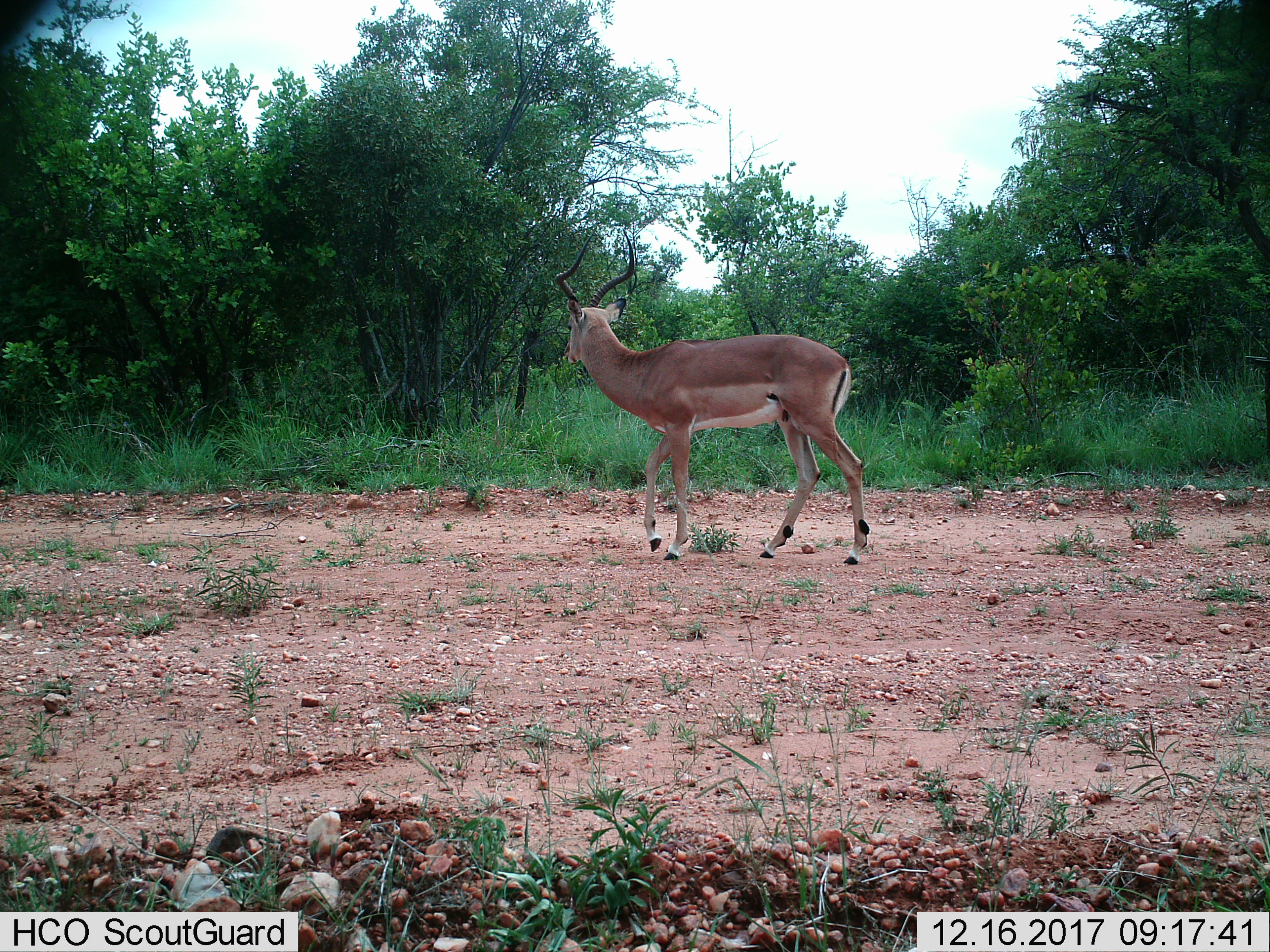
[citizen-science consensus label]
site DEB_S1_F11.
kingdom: Animalia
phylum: Chordata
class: Mammalia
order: Artiodactyla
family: Bovidae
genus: Aepyceros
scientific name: Aepyceros melampus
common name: impala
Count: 1.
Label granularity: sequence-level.